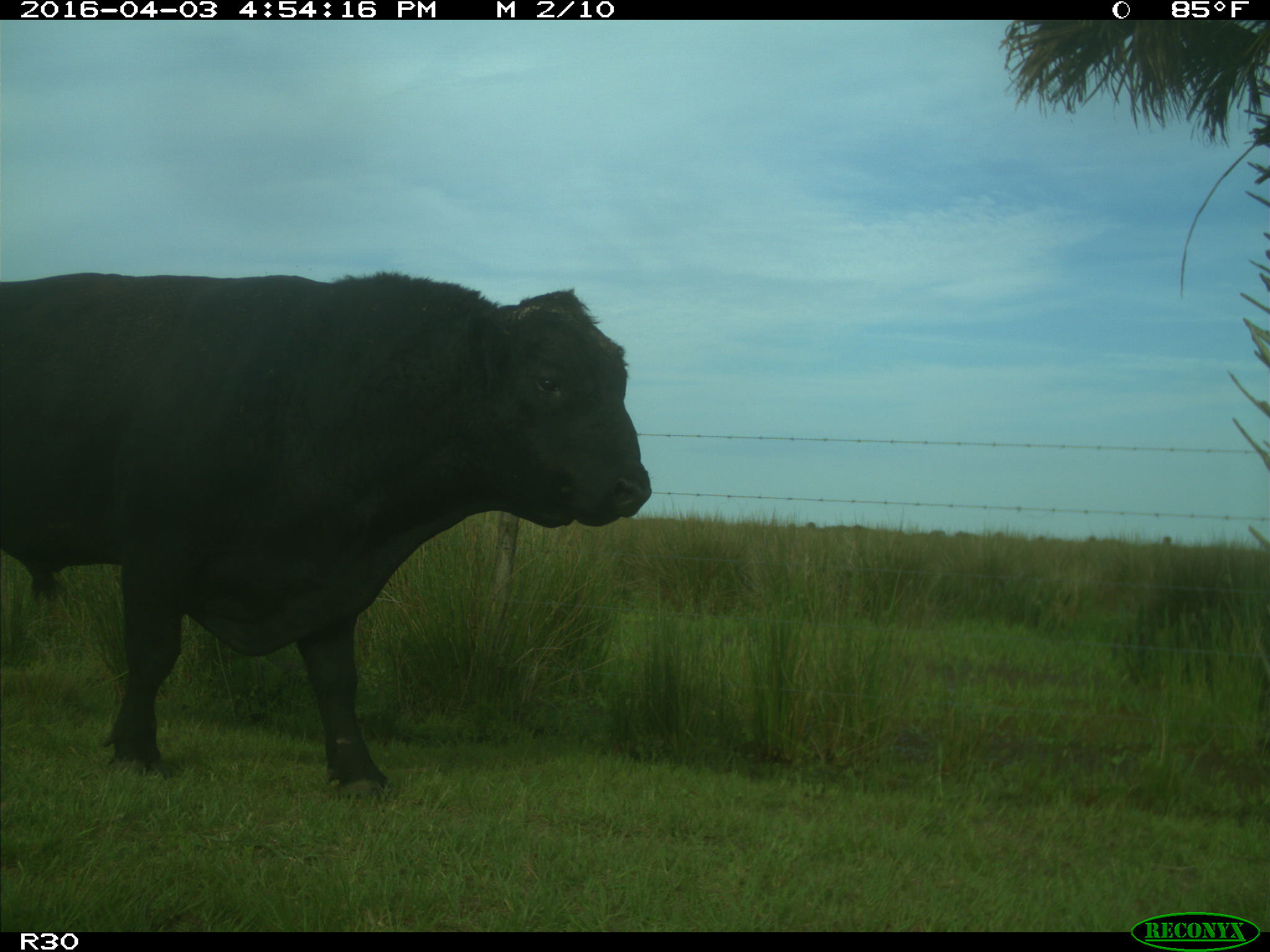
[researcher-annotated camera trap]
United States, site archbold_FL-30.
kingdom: Animalia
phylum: Chordata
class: Mammalia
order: Artiodactyla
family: Bovidae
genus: Bos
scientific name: Bos taurus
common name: domestic cow